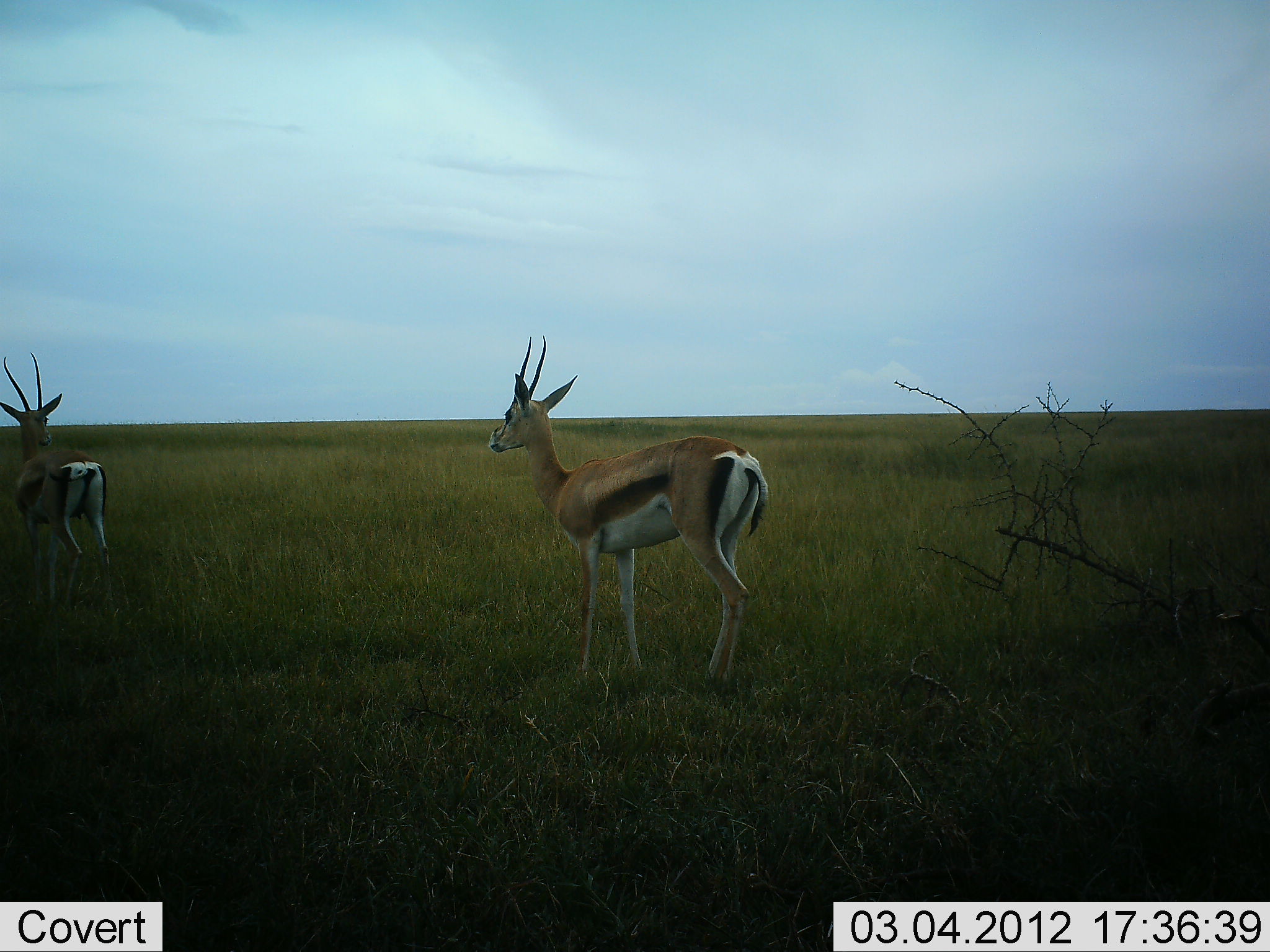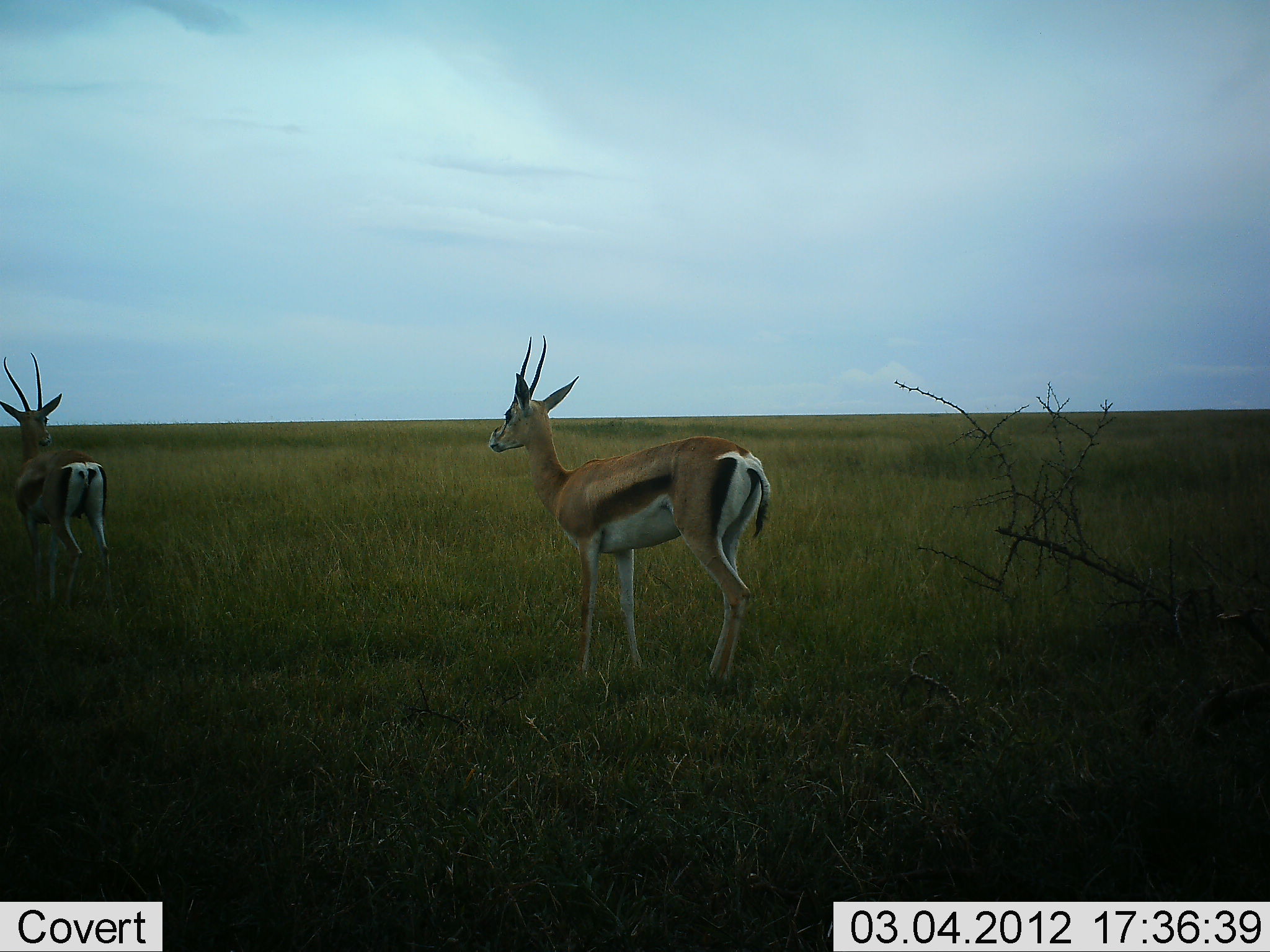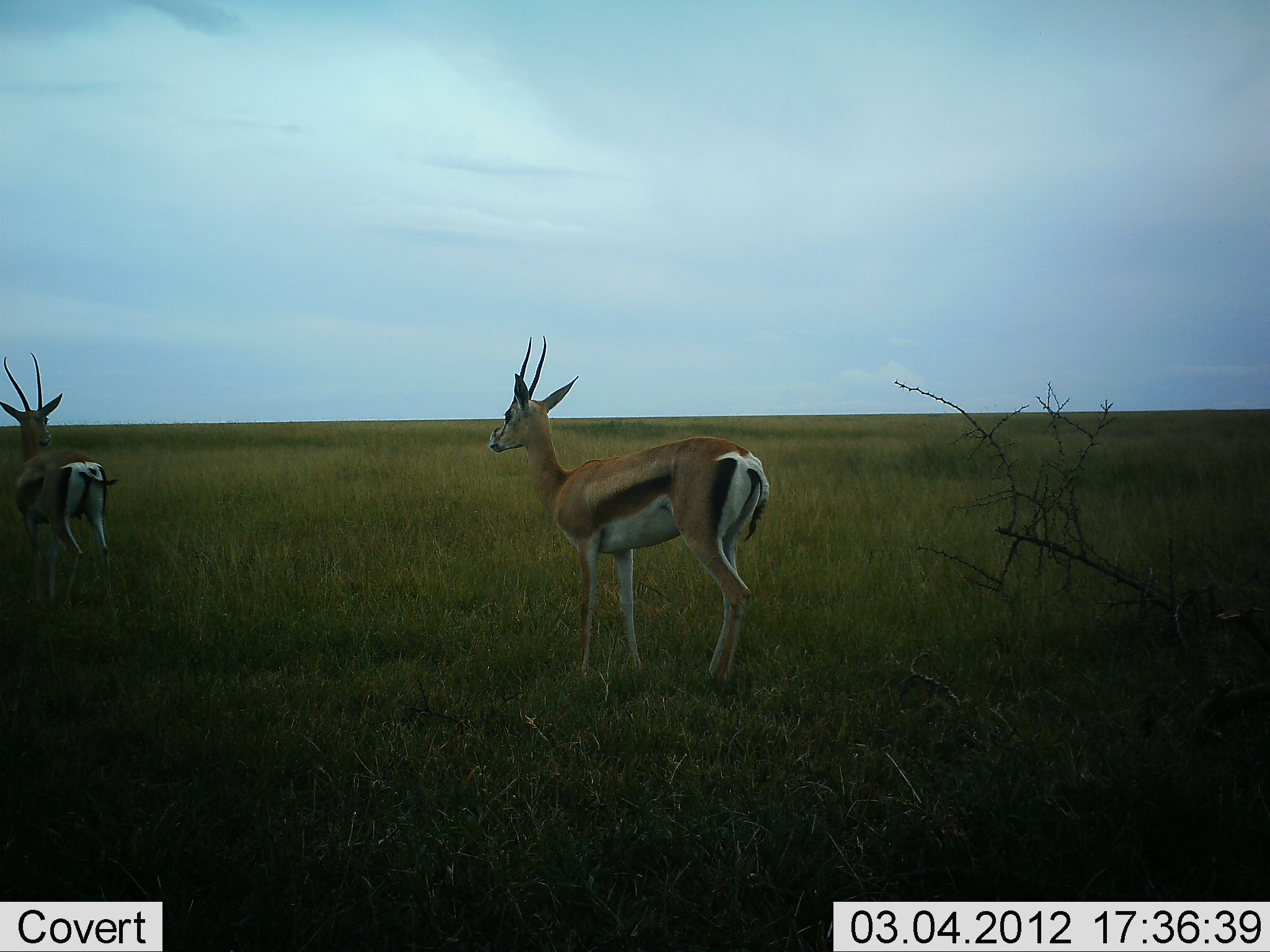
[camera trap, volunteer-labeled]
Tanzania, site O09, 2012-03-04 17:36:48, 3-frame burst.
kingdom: Animalia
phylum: Chordata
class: Mammalia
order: Artiodactyla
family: Bovidae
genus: Eudorcas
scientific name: Eudorcas thomsonii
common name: thomson's gazelle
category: gazellethomsons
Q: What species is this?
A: Gazellethomsons (thomson's gazelle) (Eudorcas thomsonii).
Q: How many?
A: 2.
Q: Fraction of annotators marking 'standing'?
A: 100%.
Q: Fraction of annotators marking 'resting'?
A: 0%.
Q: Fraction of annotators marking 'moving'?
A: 7%.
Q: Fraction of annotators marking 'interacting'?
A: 0%.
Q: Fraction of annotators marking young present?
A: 0%.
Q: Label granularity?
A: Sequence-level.